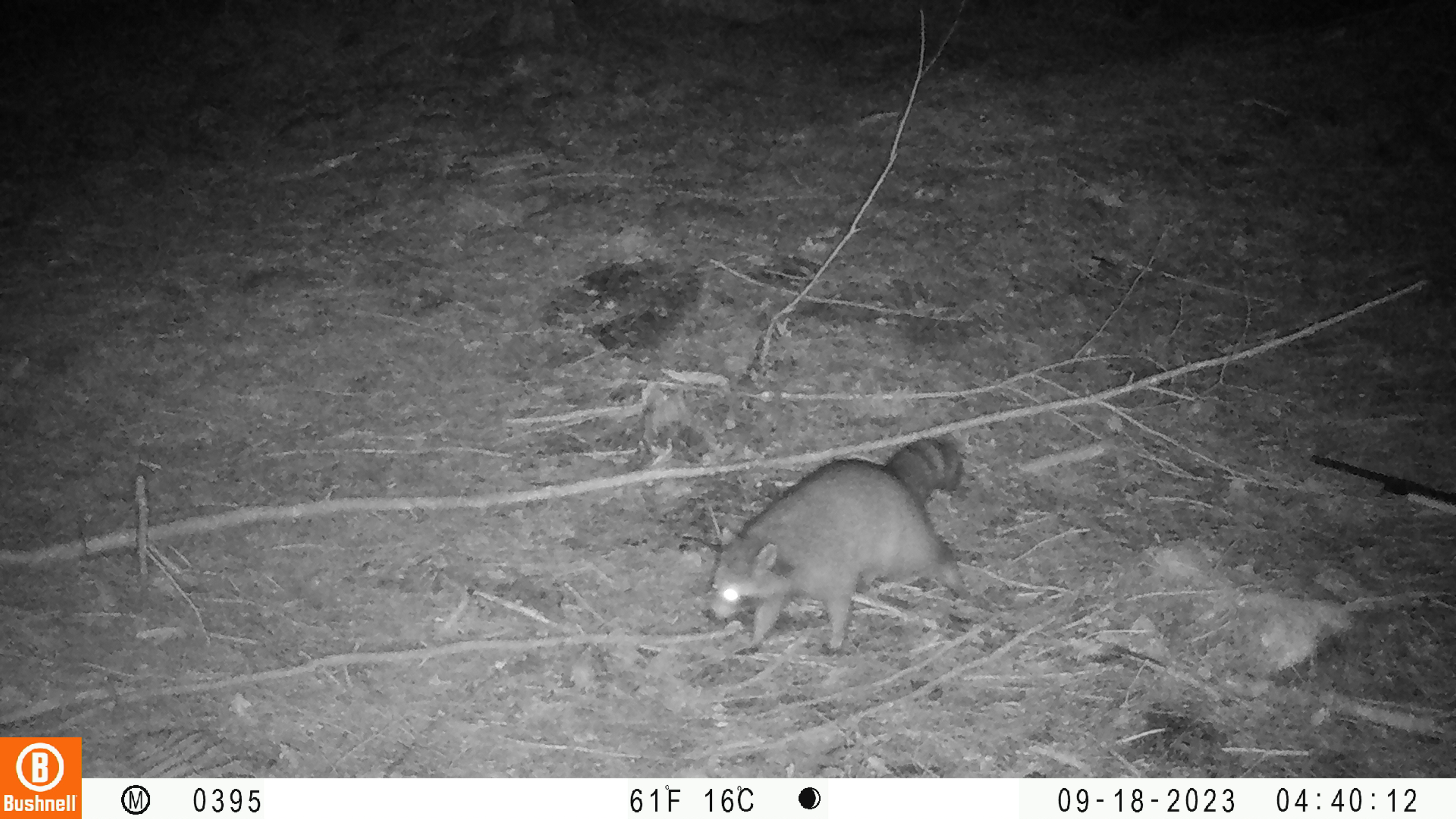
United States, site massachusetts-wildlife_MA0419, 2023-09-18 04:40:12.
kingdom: Animalia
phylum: Chordata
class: Mammalia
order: Carnivora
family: Procyonidae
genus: Procyon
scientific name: Procyon lotor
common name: raccoon